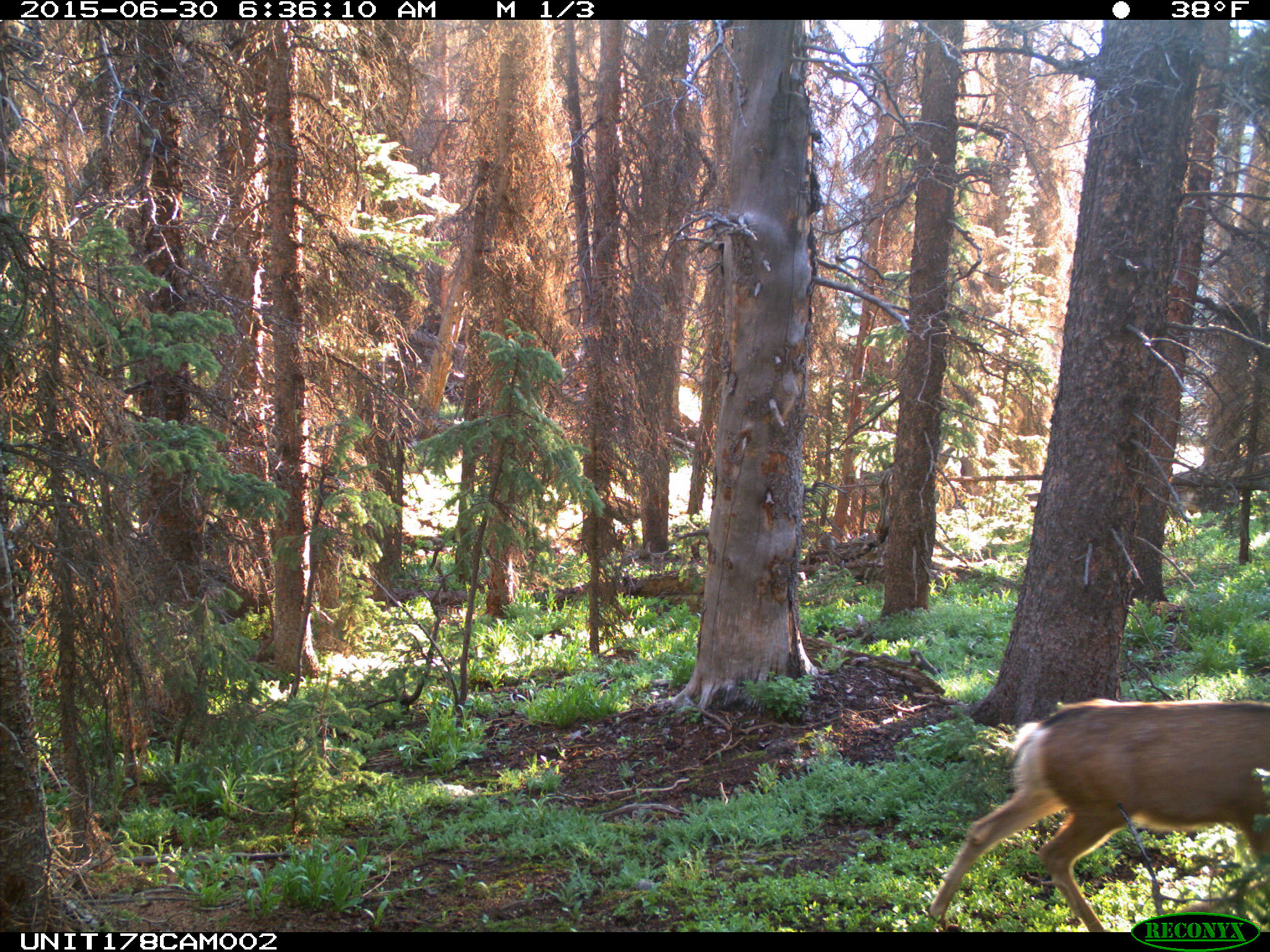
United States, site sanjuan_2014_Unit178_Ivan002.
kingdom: Animalia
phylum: Chordata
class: Mammalia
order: Artiodactyla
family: Cervidae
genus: Odocoileus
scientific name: Odocoileus hemionus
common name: mule deer